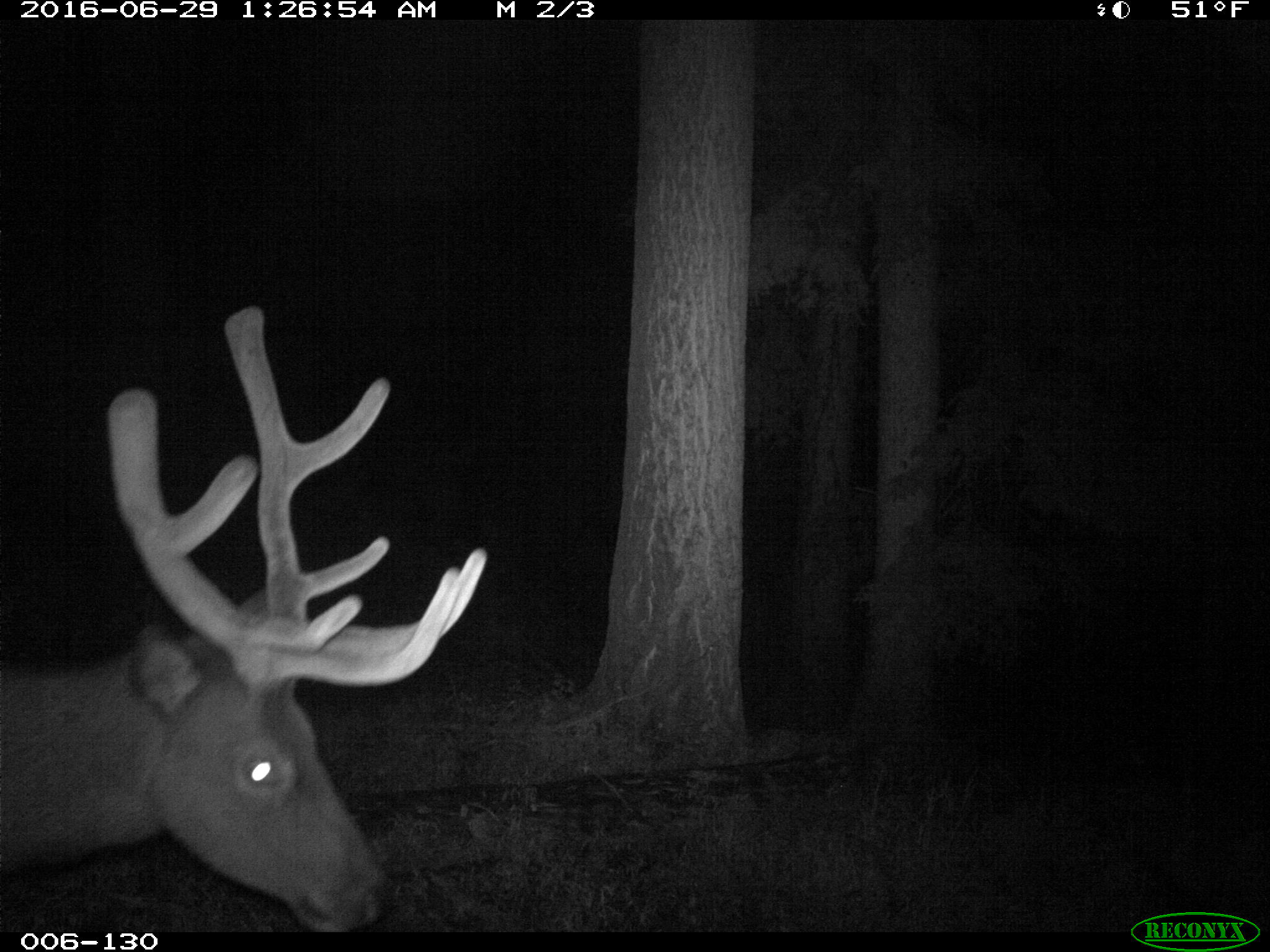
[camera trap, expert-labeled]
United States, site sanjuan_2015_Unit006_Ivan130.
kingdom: Animalia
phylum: Chordata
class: Mammalia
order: Artiodactyla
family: Cervidae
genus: Cervus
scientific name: Cervus elaphus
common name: red deer